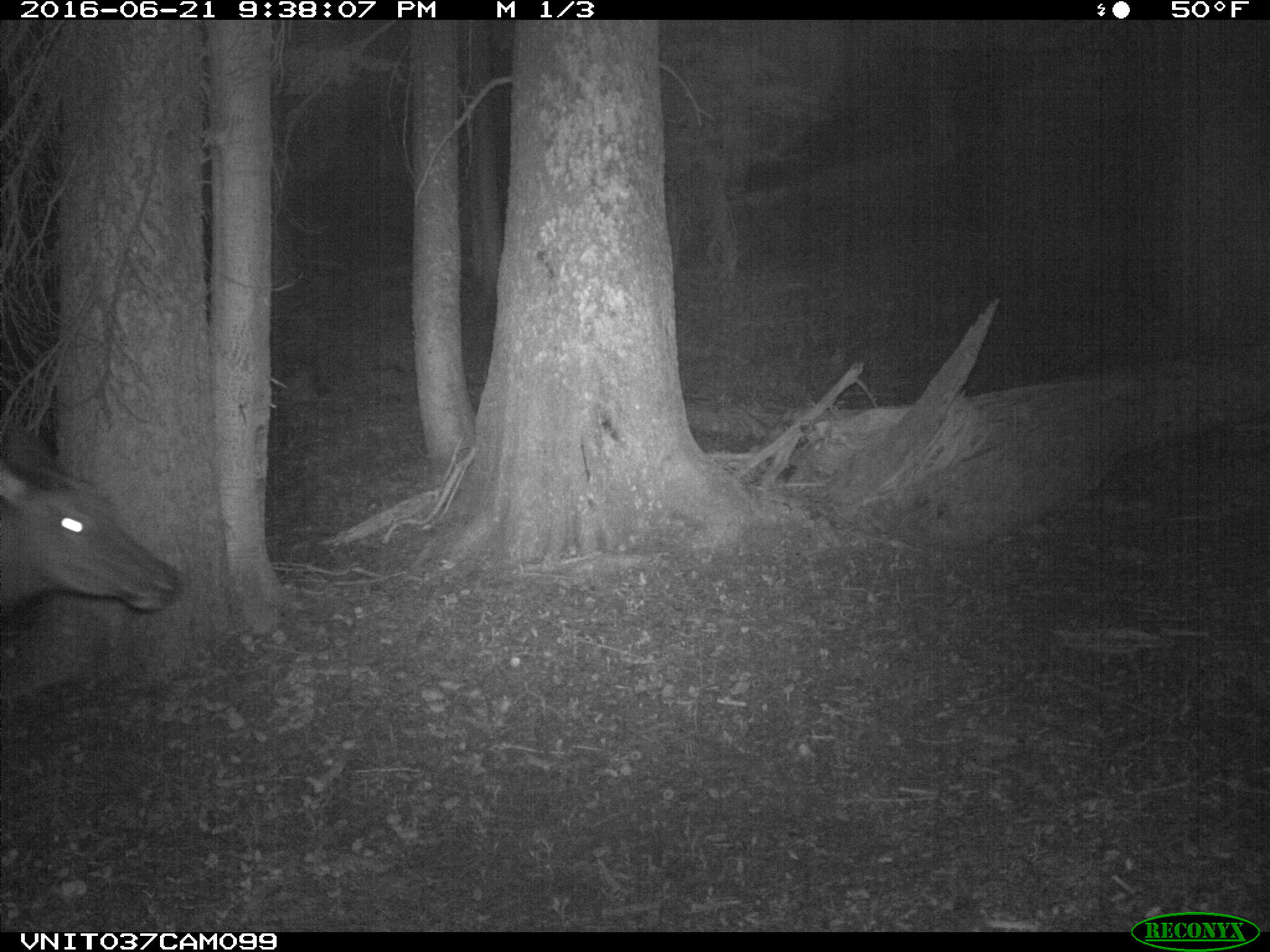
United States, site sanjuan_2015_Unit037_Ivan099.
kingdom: Animalia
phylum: Chordata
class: Mammalia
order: Artiodactyla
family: Cervidae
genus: Cervus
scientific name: Cervus elaphus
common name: red deer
Cervus elaphus (red deer).